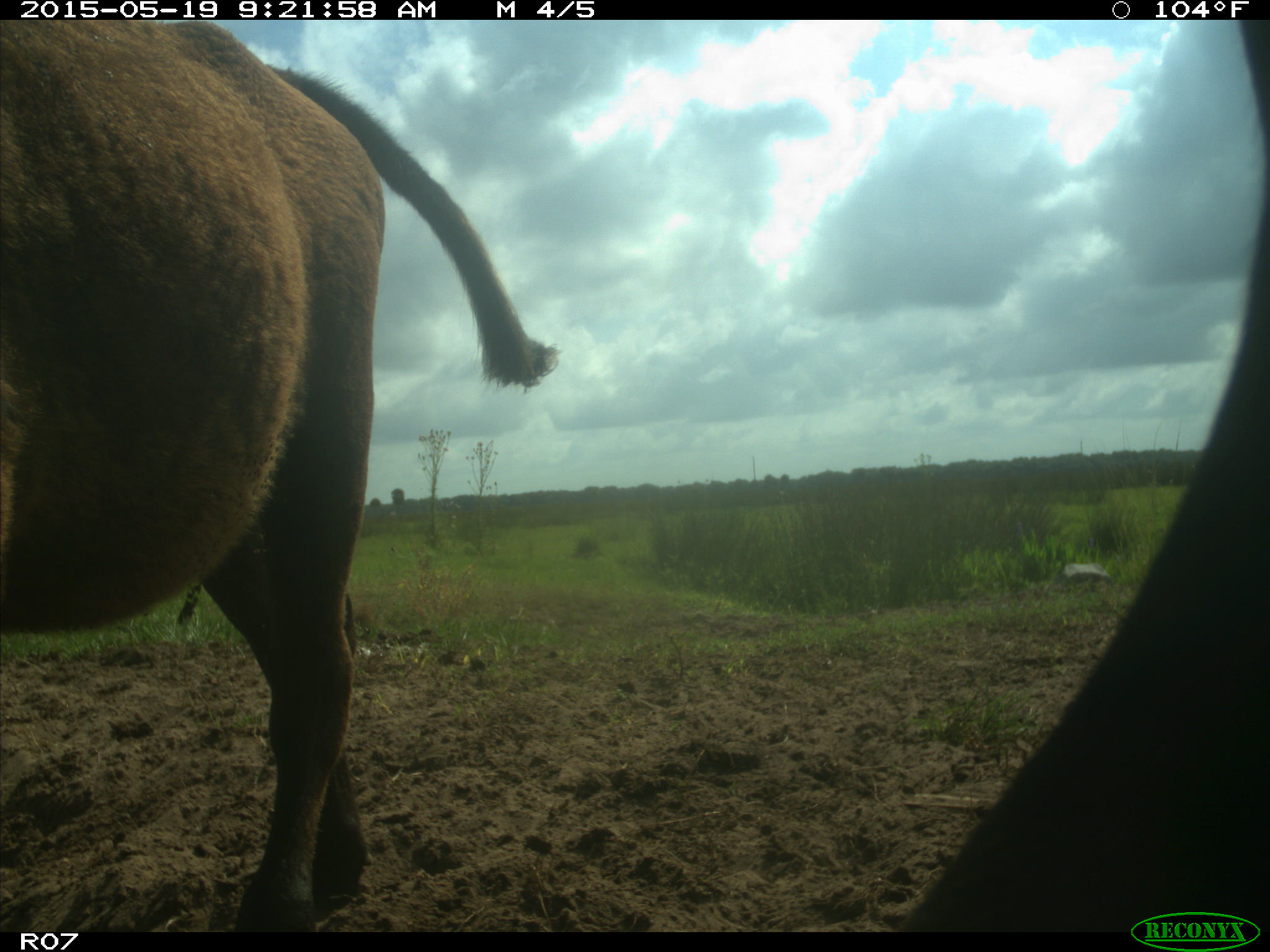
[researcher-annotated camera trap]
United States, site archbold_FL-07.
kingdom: Animalia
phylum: Chordata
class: Mammalia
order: Artiodactyla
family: Bovidae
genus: Bos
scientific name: Bos taurus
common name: domestic cow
Bos taurus (domestic cow).